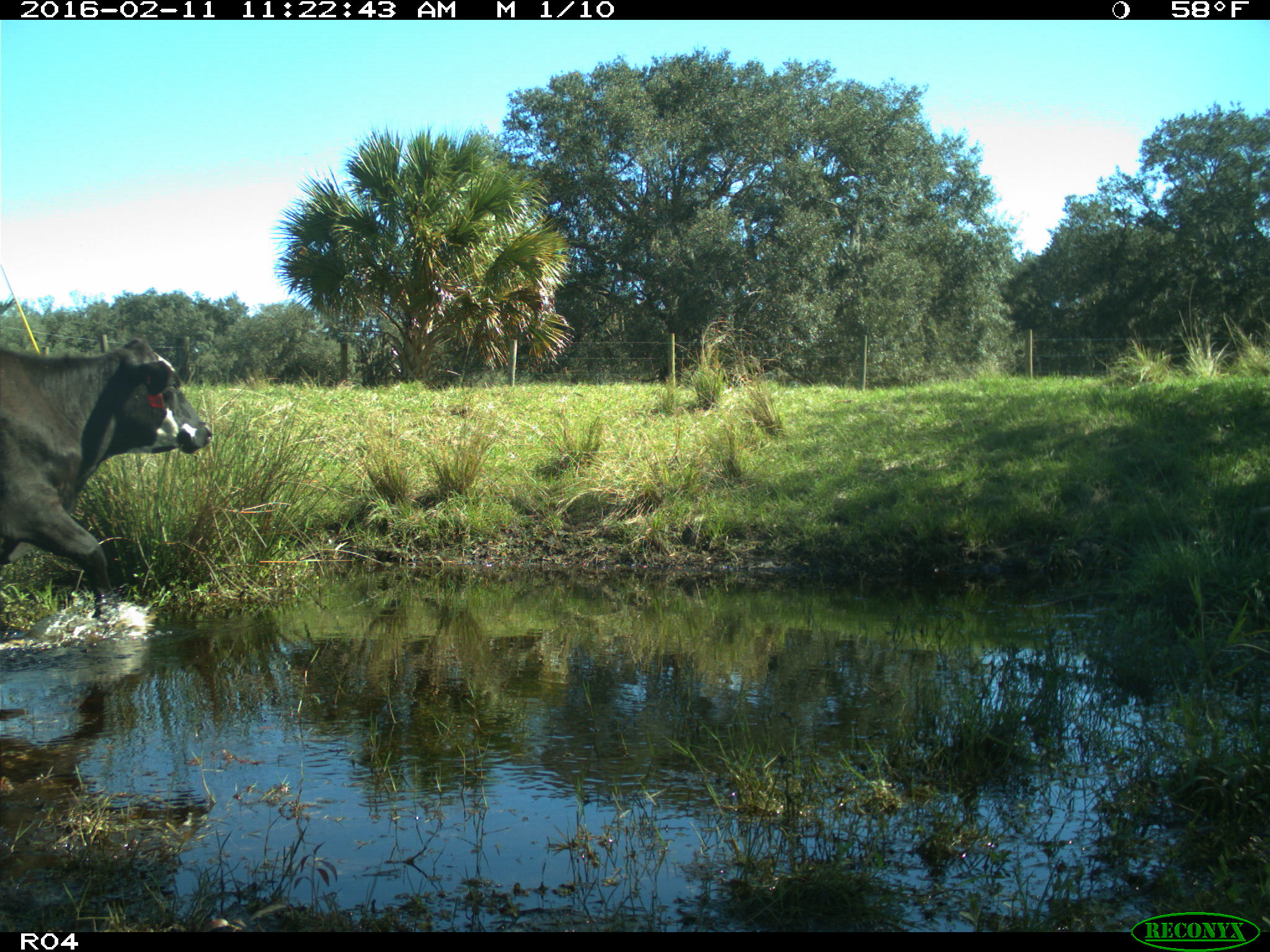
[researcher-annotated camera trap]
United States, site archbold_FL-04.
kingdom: Animalia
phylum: Chordata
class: Mammalia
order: Artiodactyla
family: Bovidae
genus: Bos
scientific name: Bos taurus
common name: domestic cow